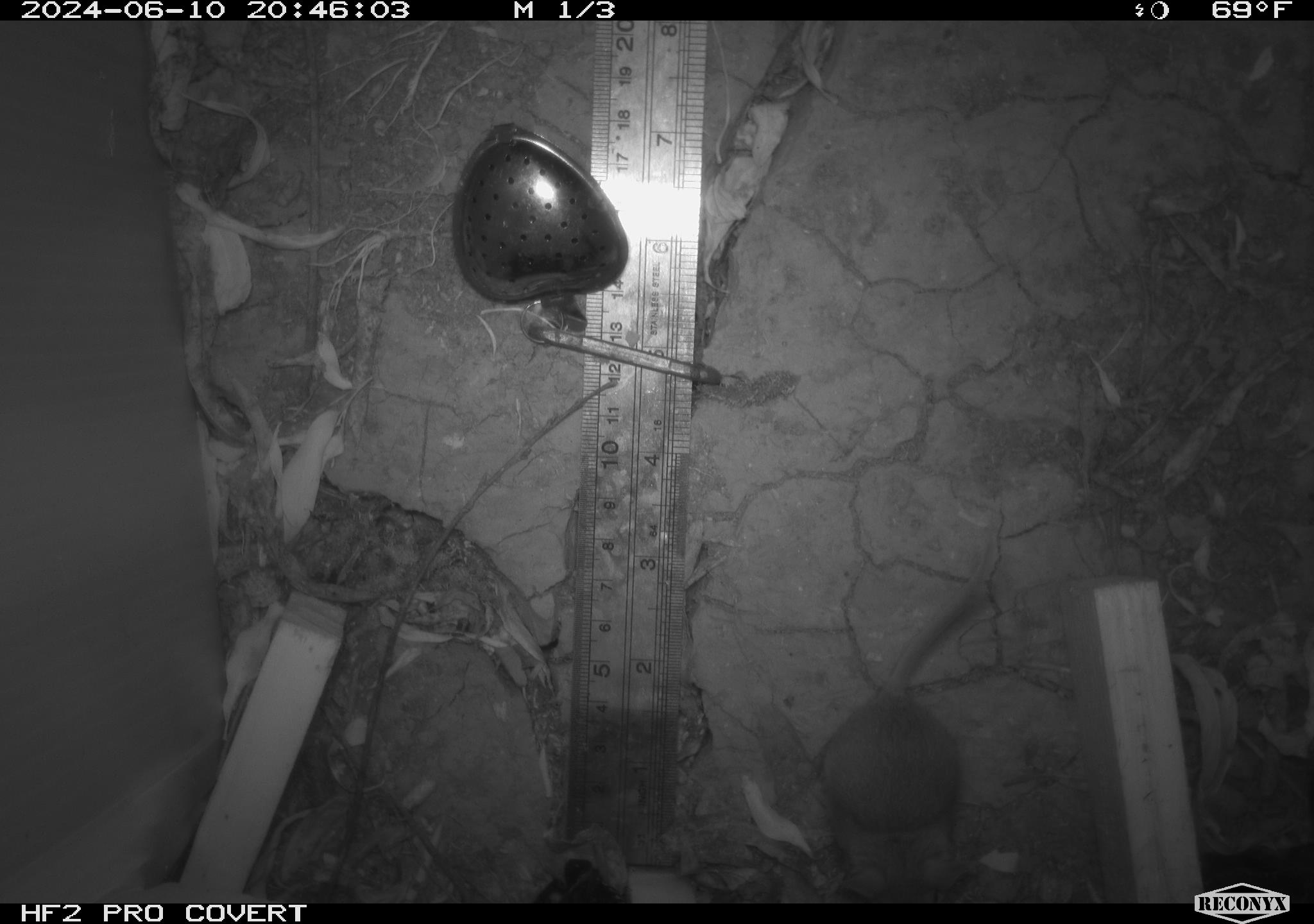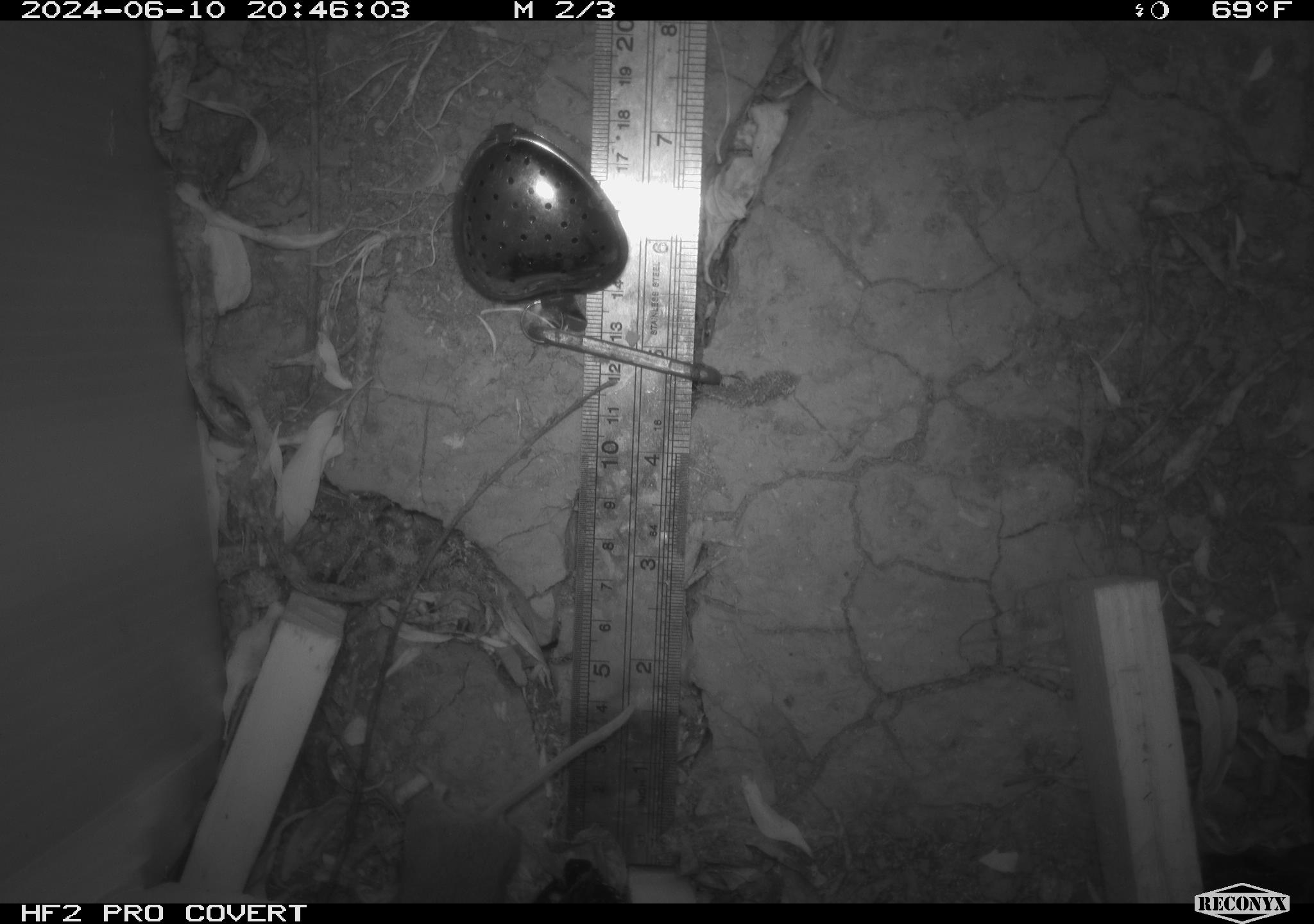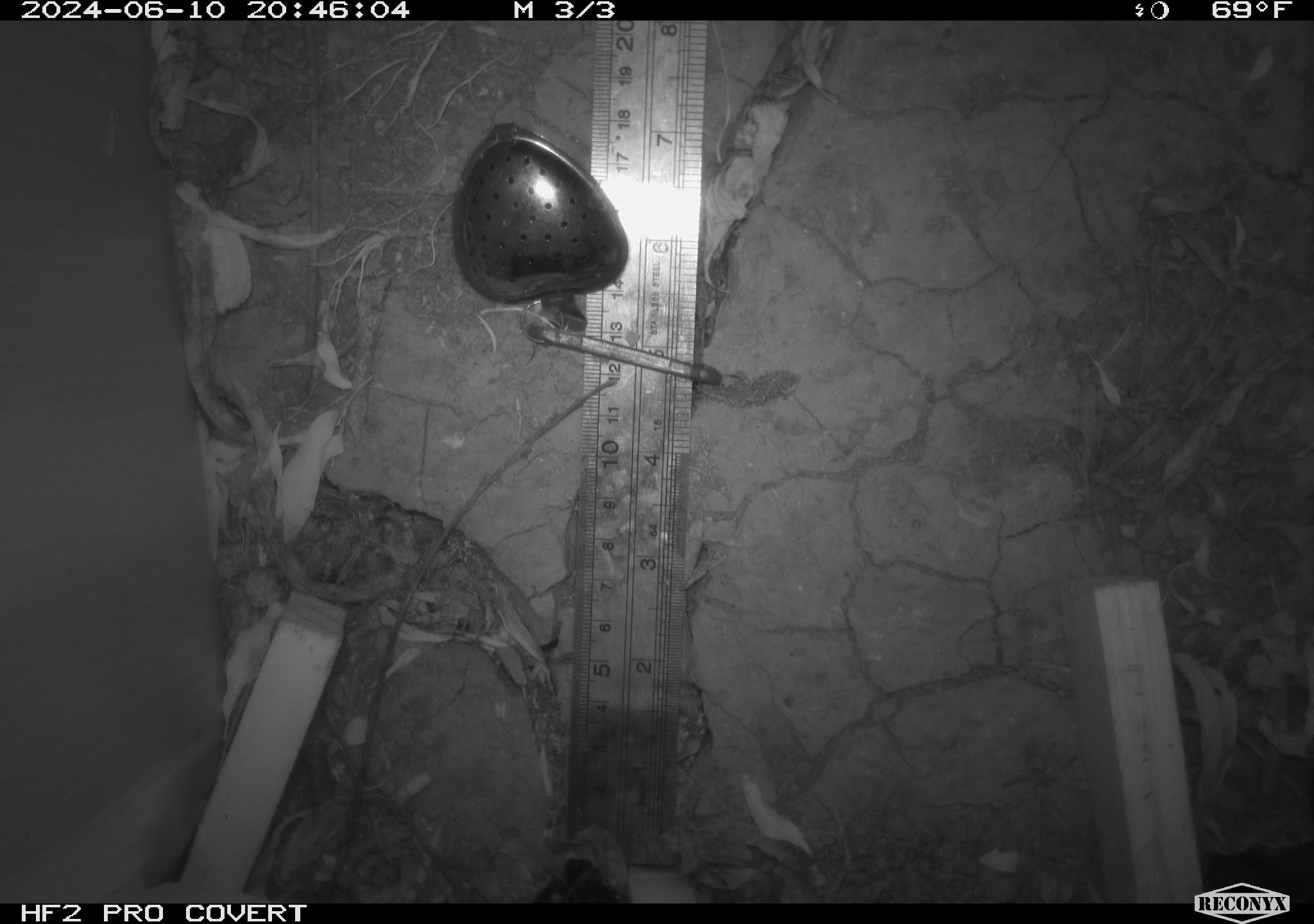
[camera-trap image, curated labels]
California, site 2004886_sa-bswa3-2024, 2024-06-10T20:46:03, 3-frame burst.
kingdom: Animalia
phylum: Chordata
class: Mammalia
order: Rodentia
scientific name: Rodentia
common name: mouse species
Mouse species (Rodentia).